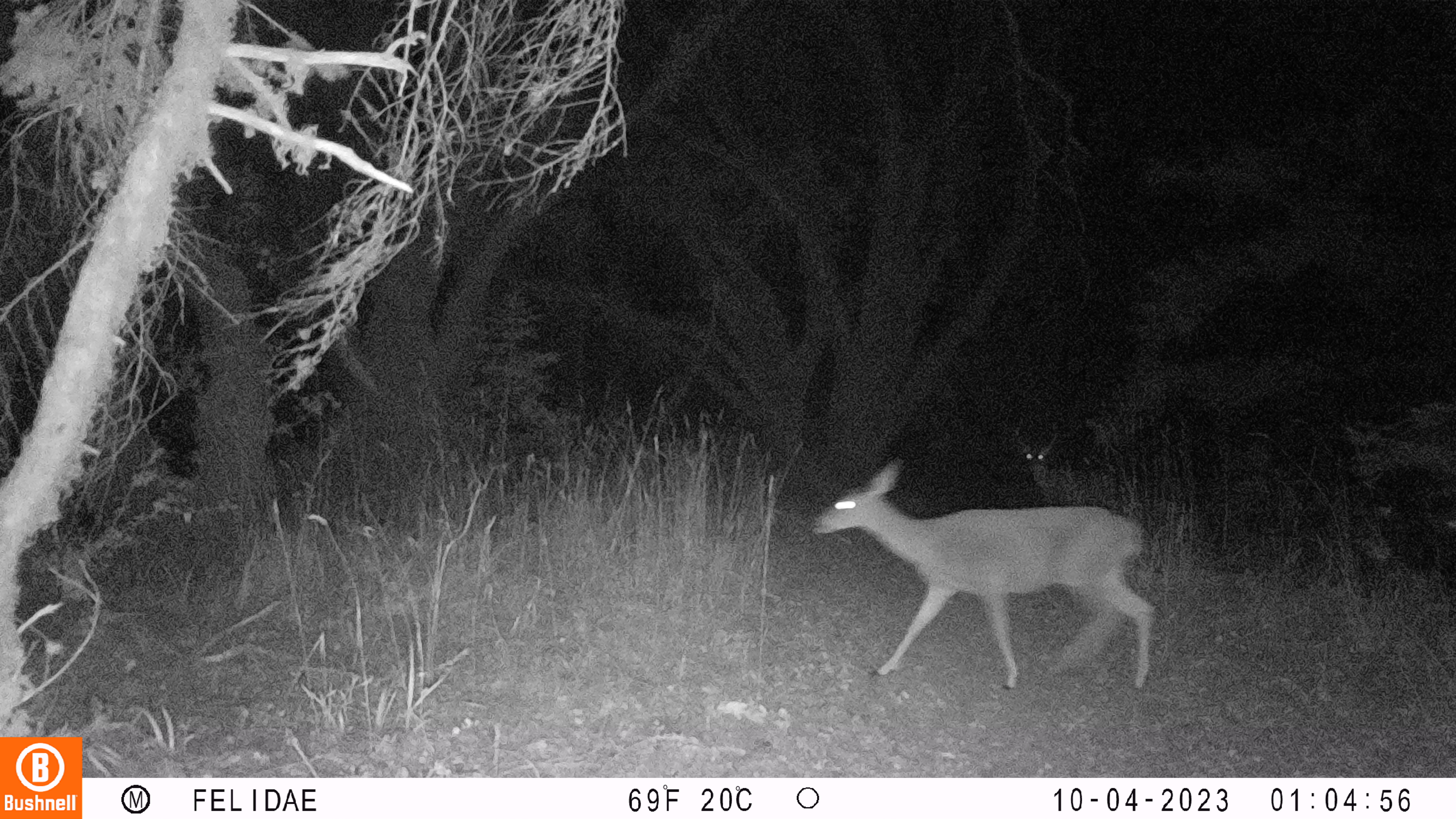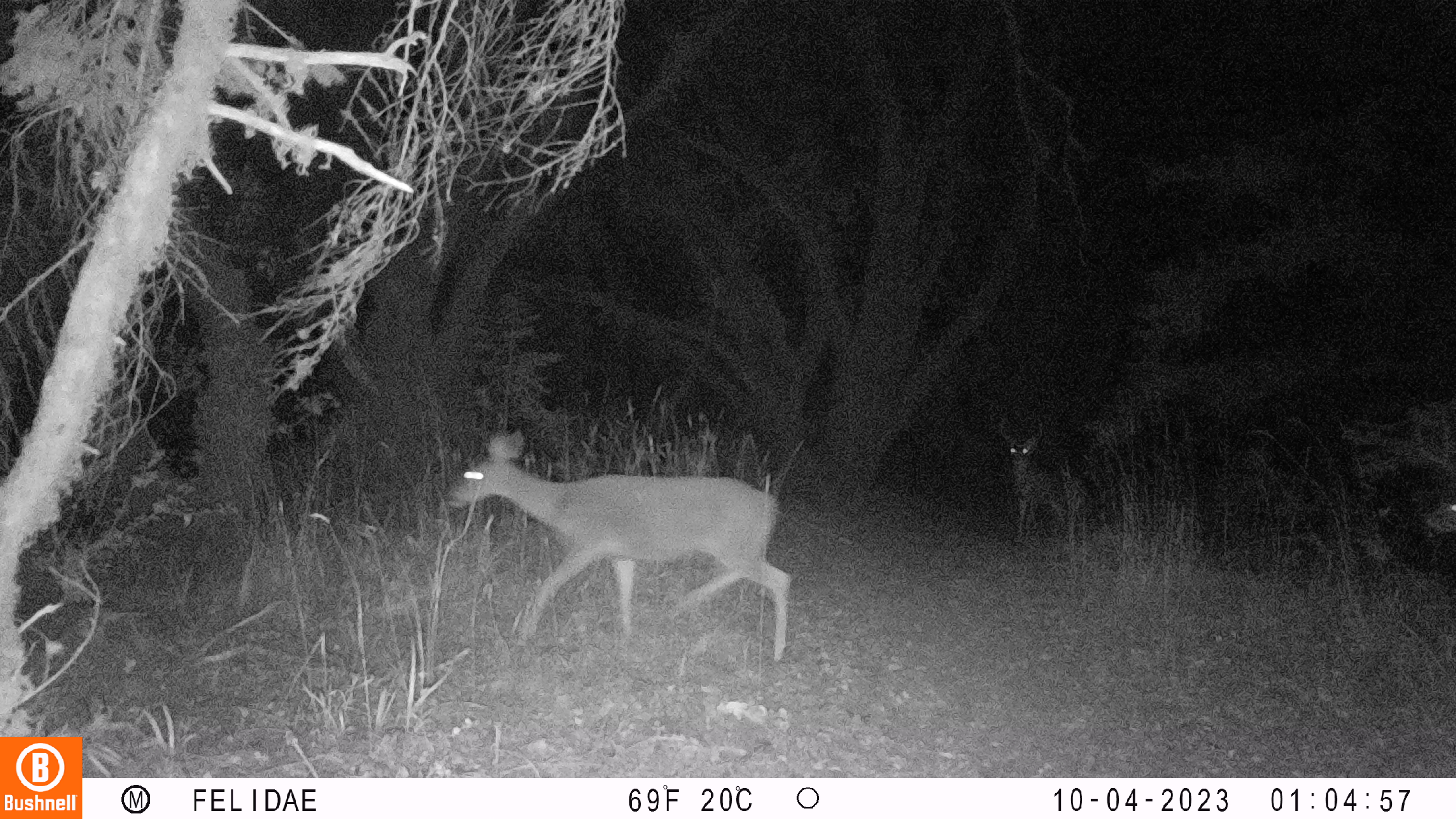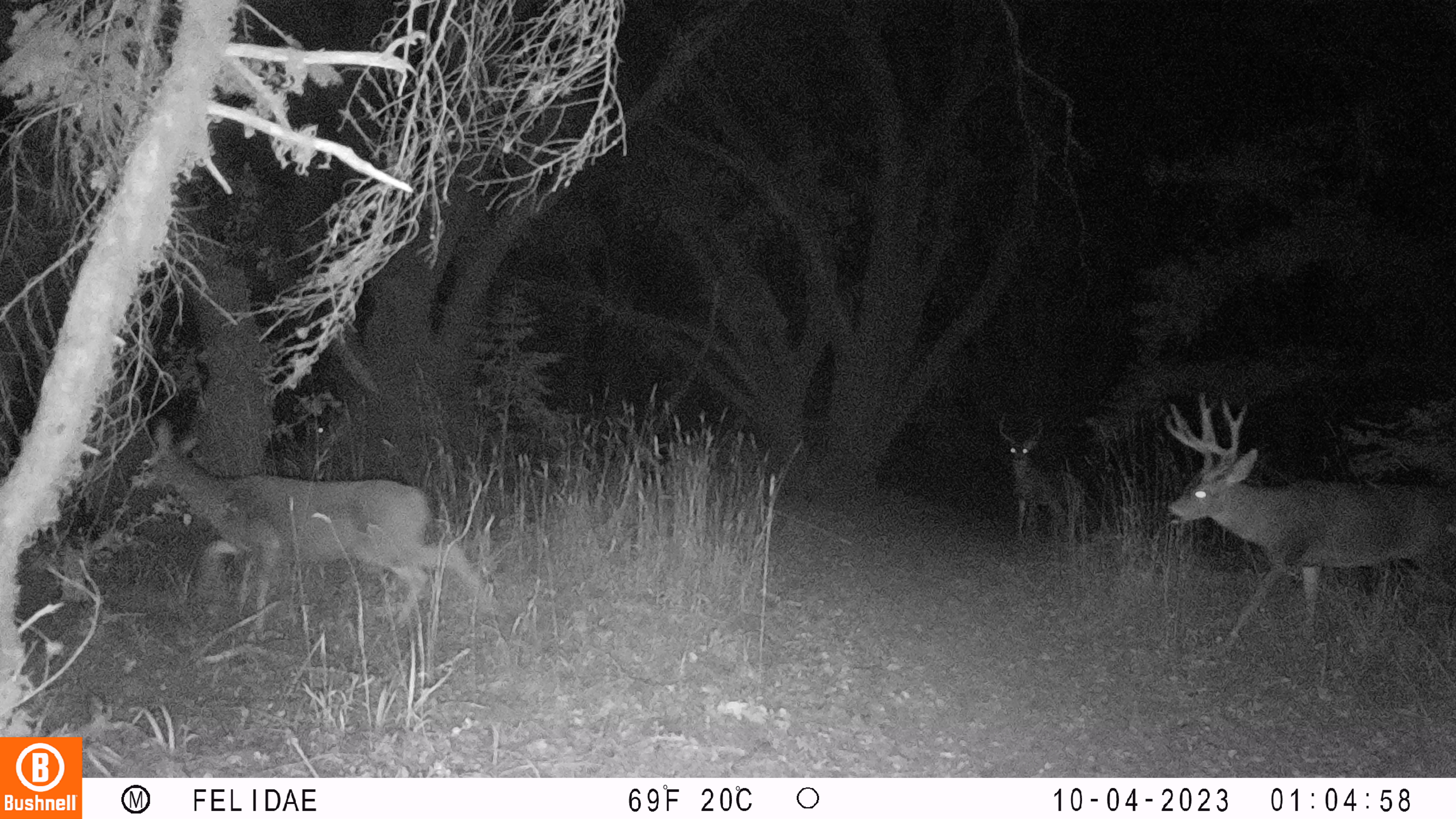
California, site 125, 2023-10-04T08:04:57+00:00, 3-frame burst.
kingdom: Animalia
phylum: Chordata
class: Mammalia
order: Artiodactyla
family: Cervidae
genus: Odocoileus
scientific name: Odocoileus hemionus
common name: mule deer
Mule deer (Odocoileus hemionus).